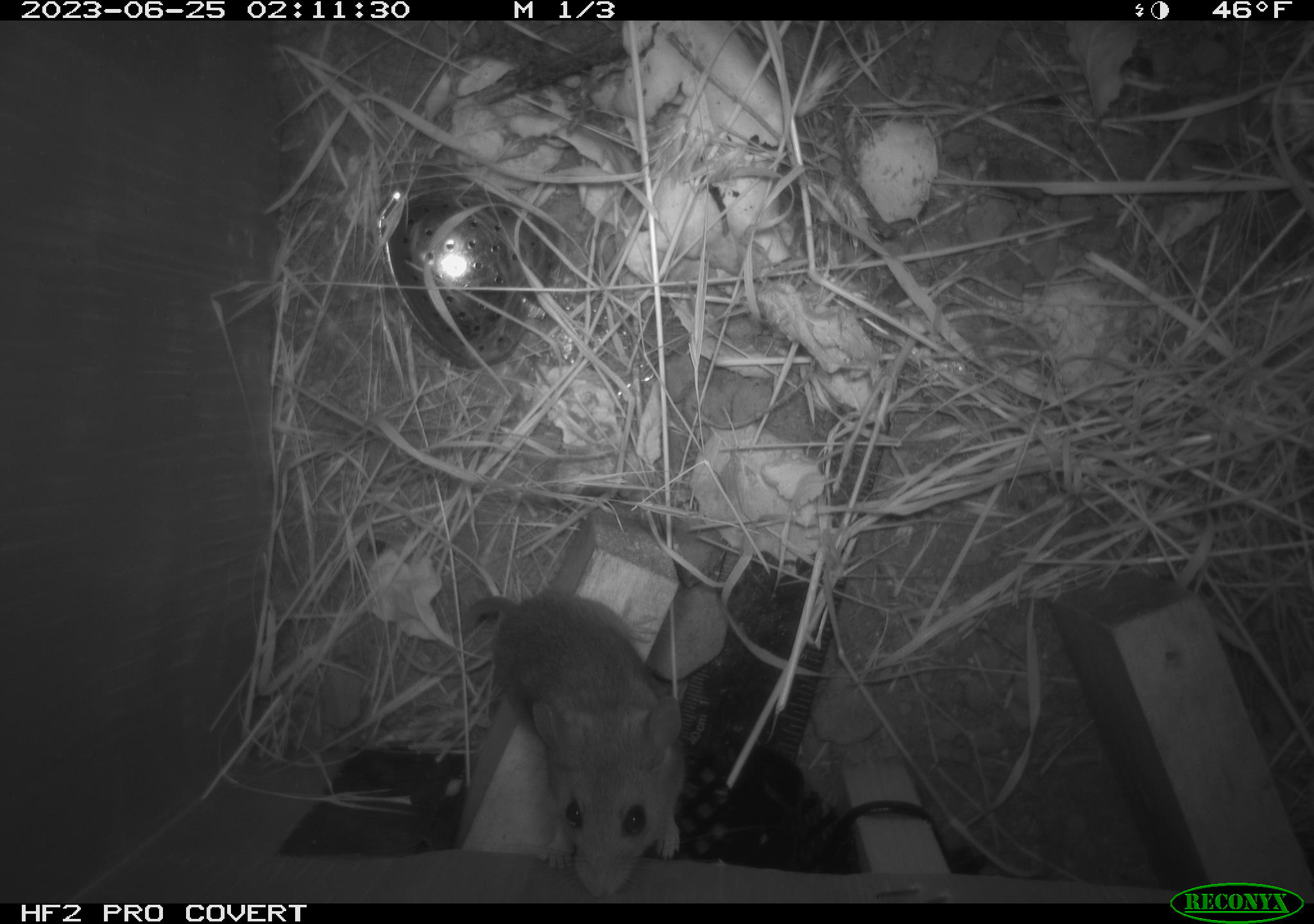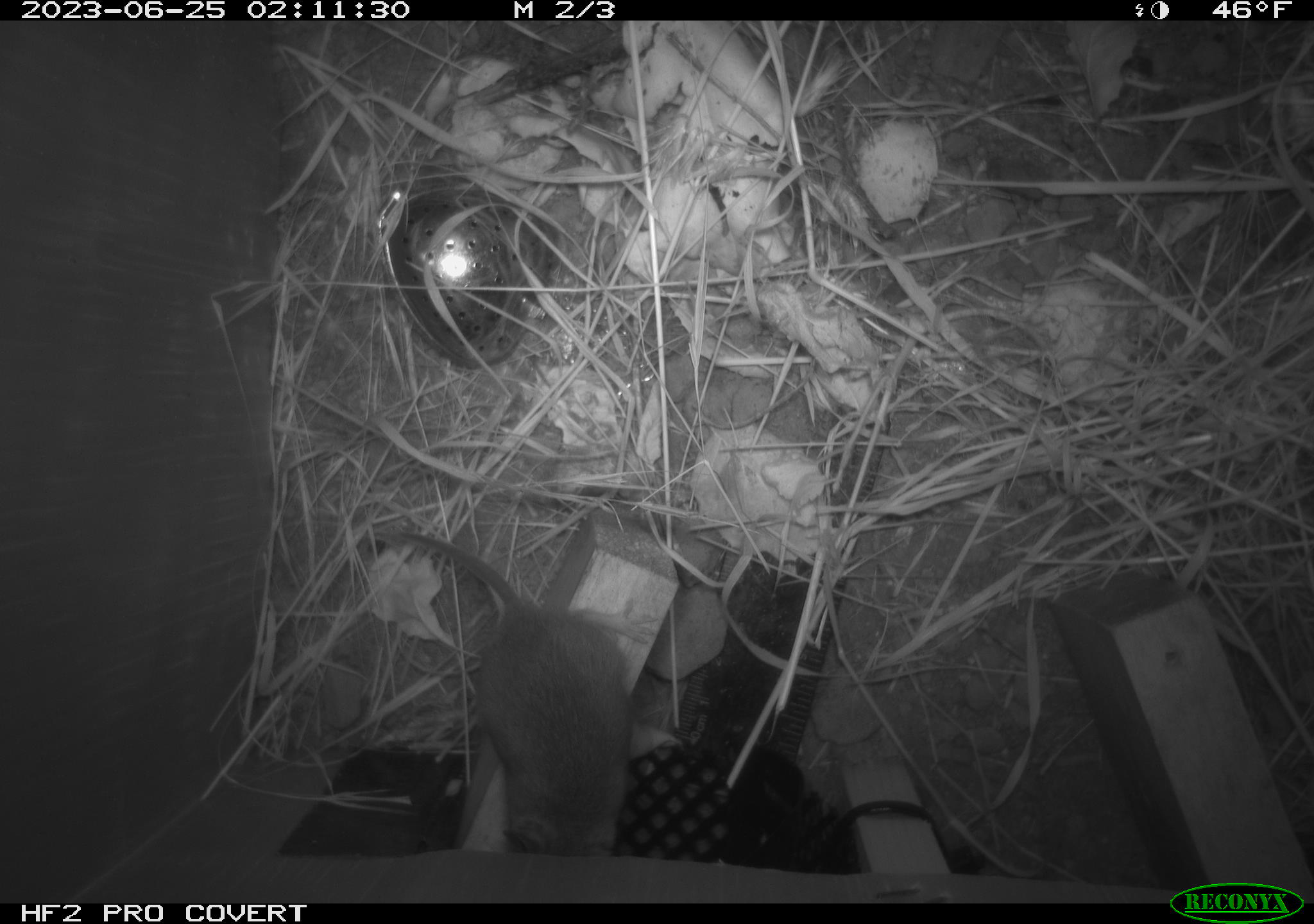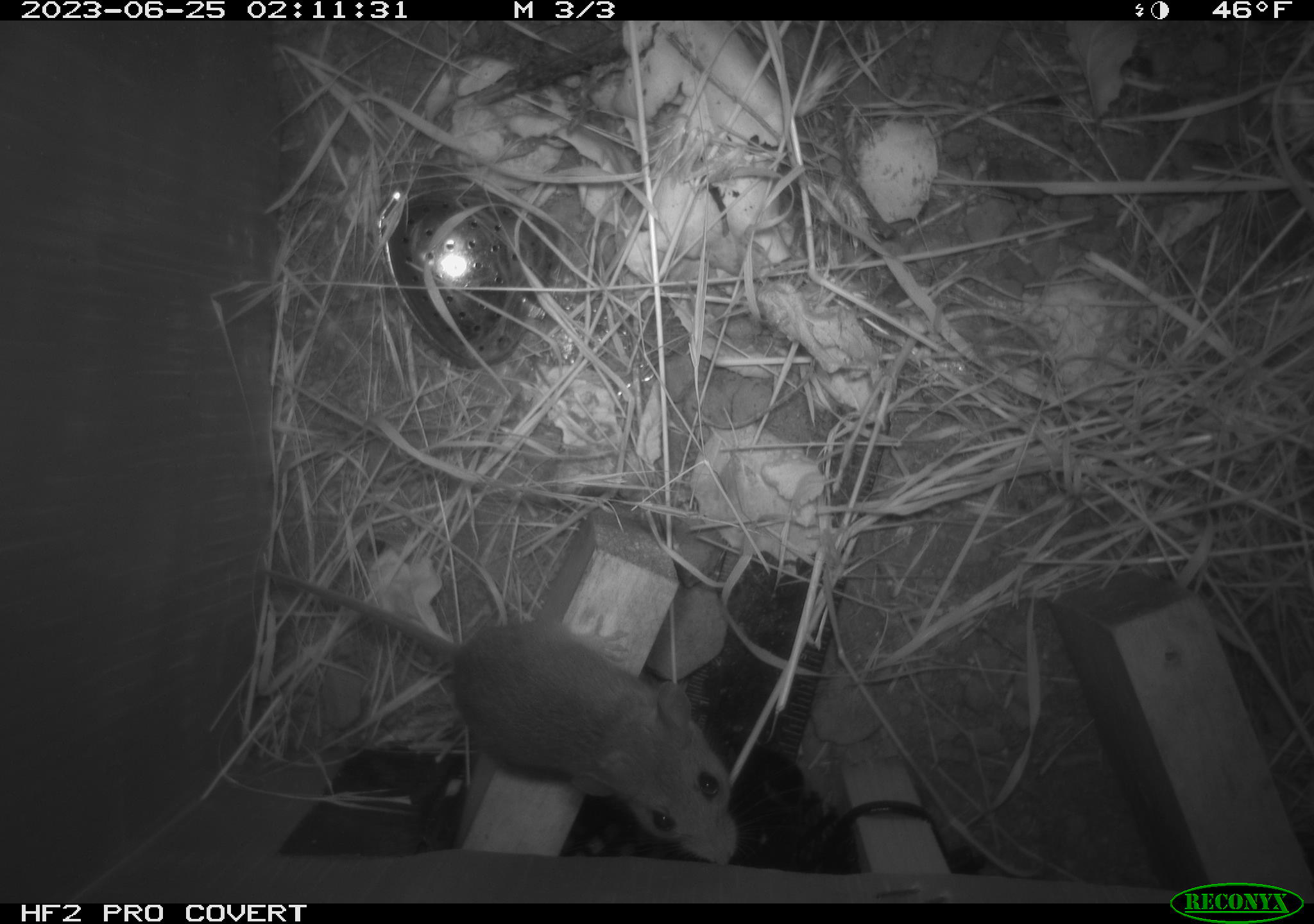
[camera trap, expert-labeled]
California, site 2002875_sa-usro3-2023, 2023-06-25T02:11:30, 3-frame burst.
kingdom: Animalia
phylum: Chordata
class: Mammalia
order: Rodentia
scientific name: Rodentia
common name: mouse species